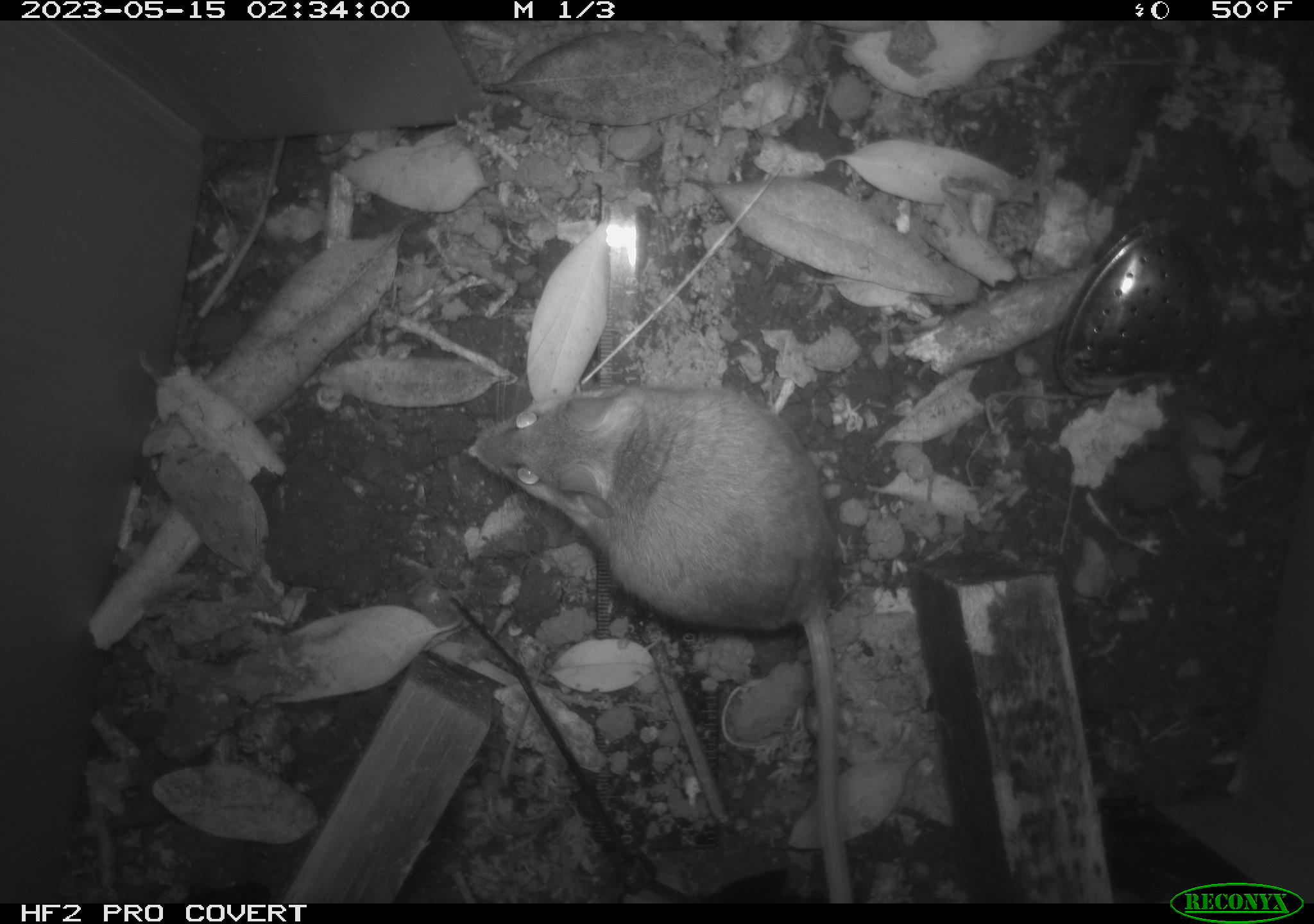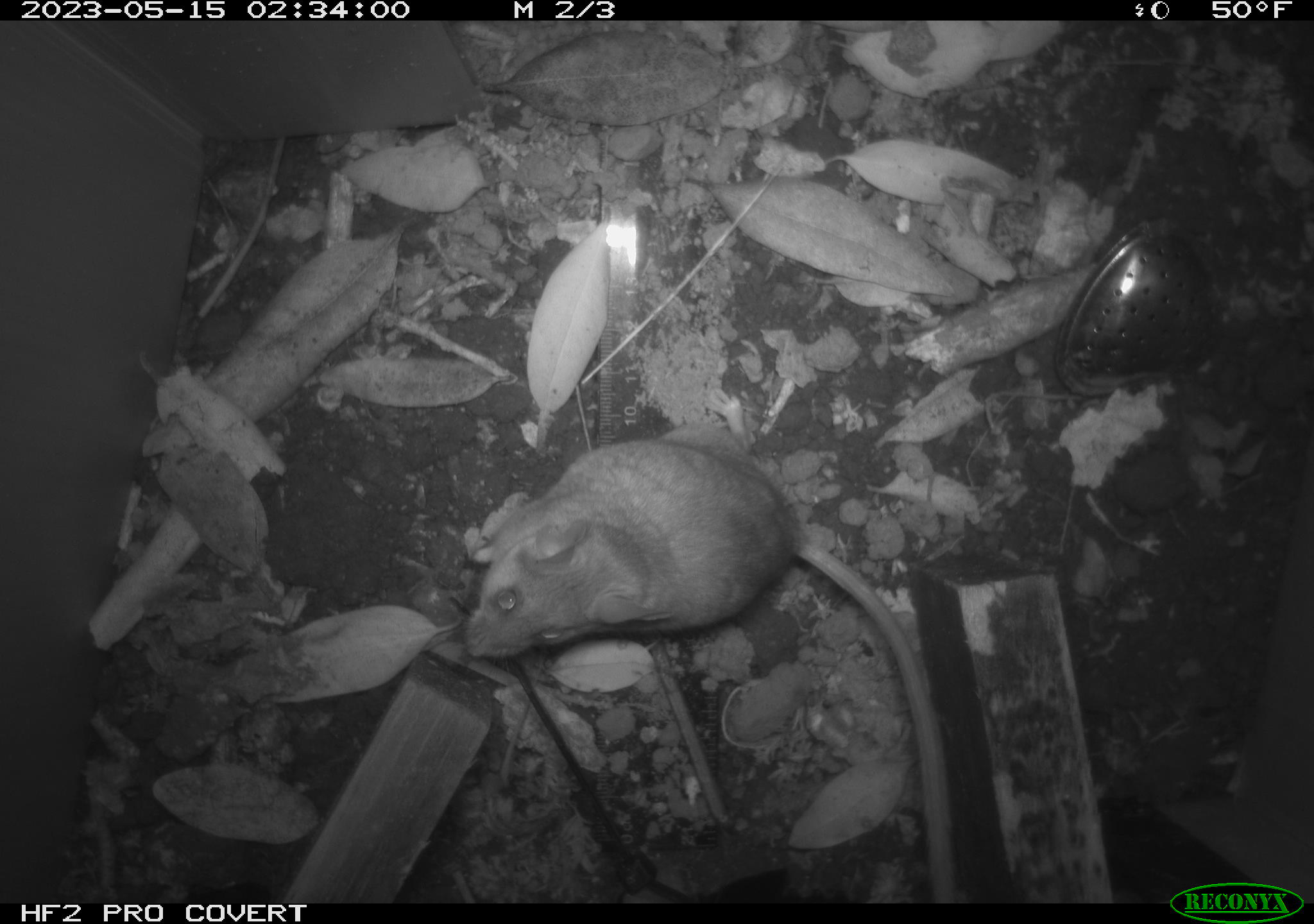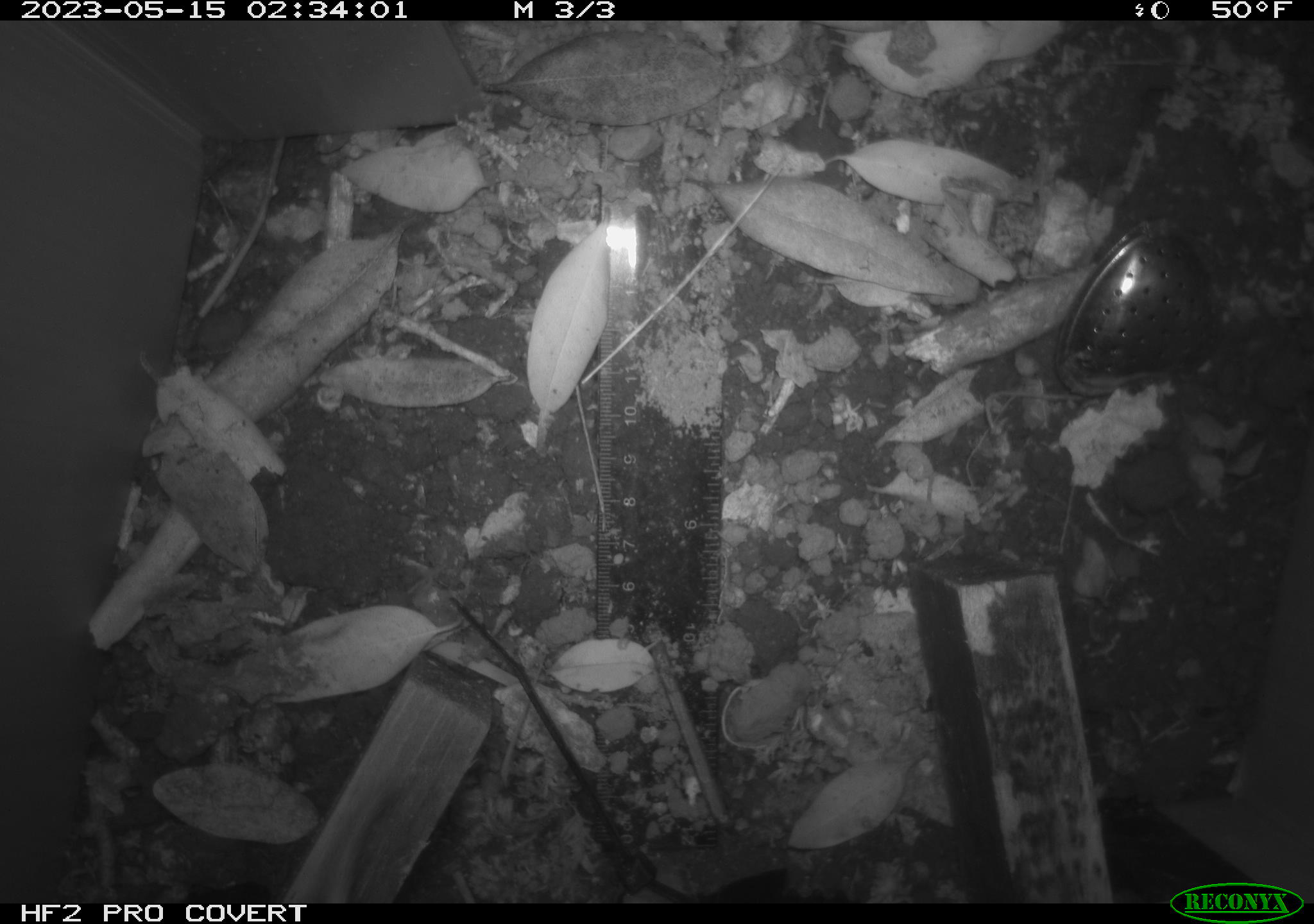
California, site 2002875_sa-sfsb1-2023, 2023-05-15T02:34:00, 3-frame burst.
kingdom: Animalia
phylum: Chordata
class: Mammalia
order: Rodentia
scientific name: Rodentia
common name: mouse species